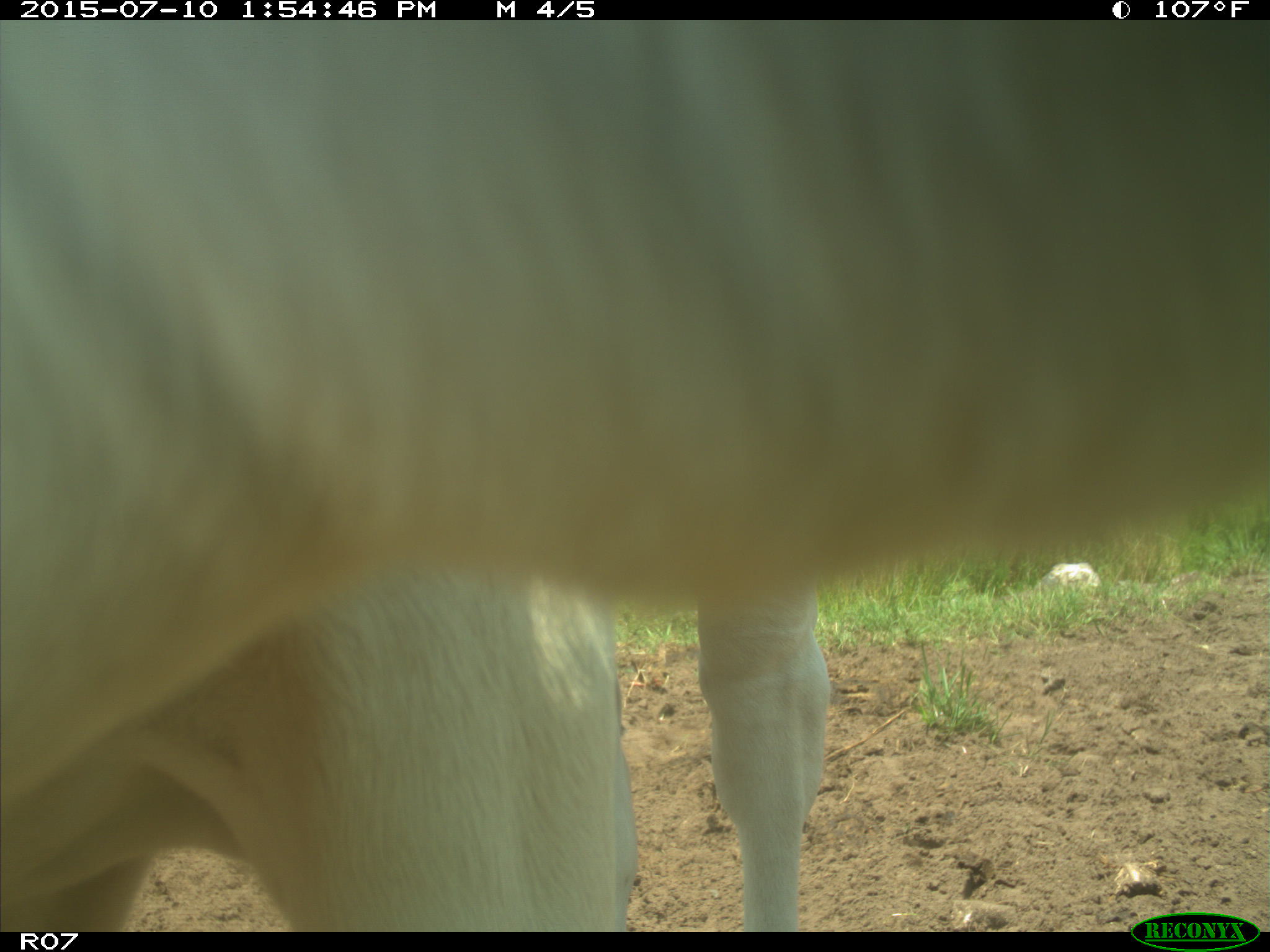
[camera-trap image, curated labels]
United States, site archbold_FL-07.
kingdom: Animalia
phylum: Chordata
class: Mammalia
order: Artiodactyla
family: Bovidae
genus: Bos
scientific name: Bos taurus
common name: domestic cow